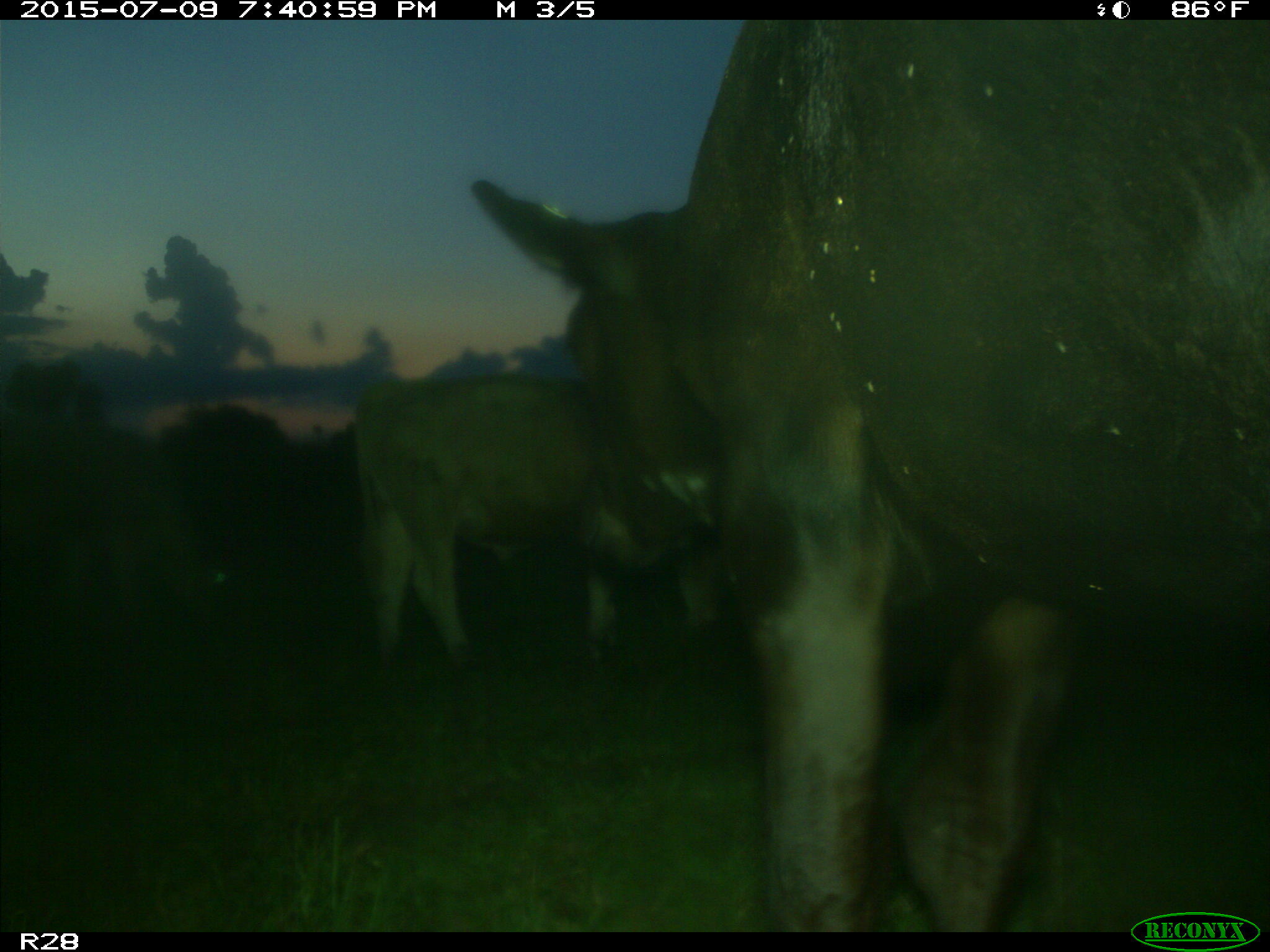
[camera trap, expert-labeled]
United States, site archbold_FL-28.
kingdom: Animalia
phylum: Chordata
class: Mammalia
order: Artiodactyla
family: Bovidae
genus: Bos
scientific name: Bos taurus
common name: domestic cow